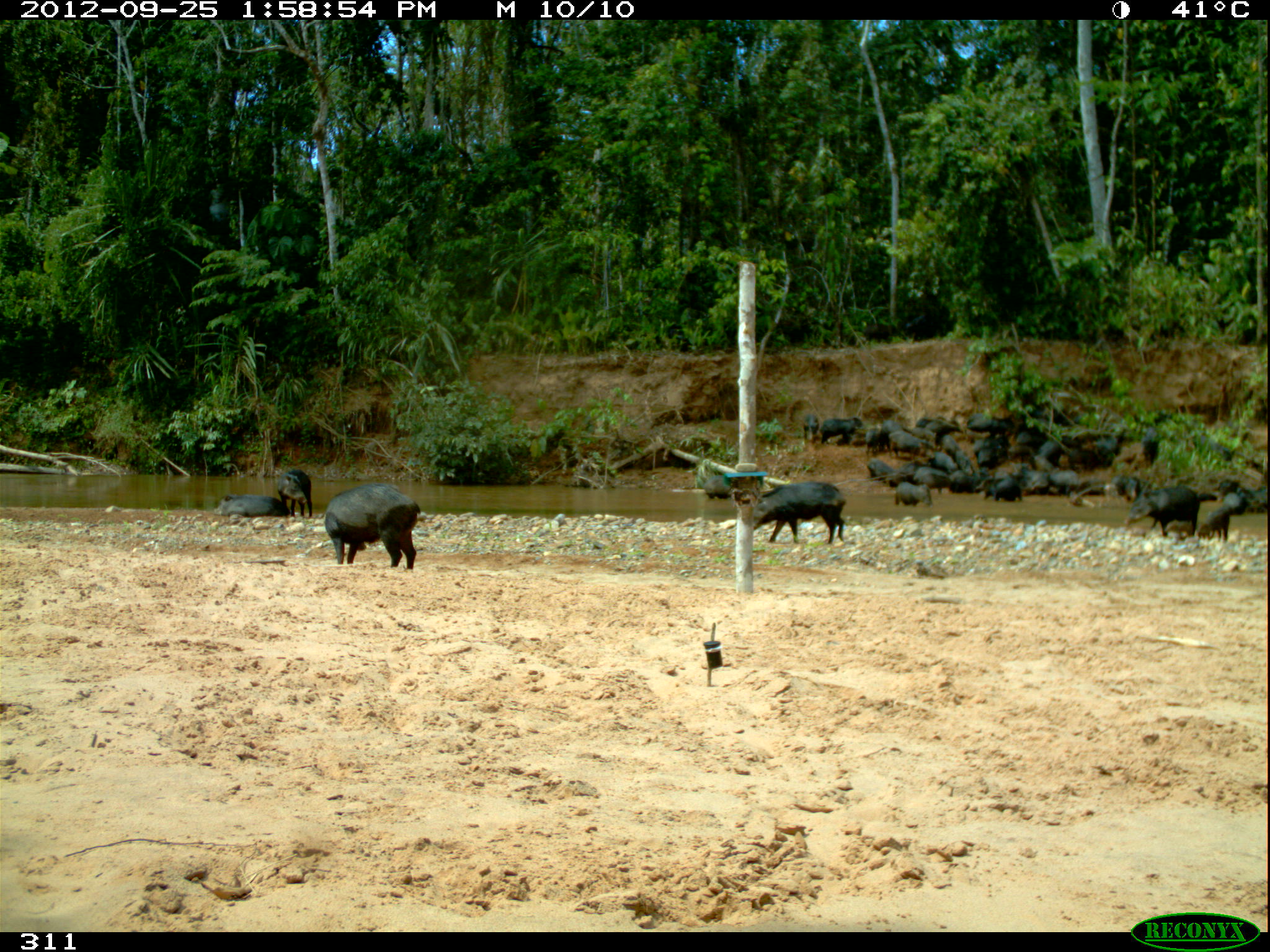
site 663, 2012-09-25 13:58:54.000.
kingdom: Animalia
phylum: Chordata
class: Mammalia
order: Artiodactyla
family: Tayassuidae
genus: Tayassu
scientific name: Tayassu pecari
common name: white-lipped peccary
Tayassu pecari (white-lipped peccary).